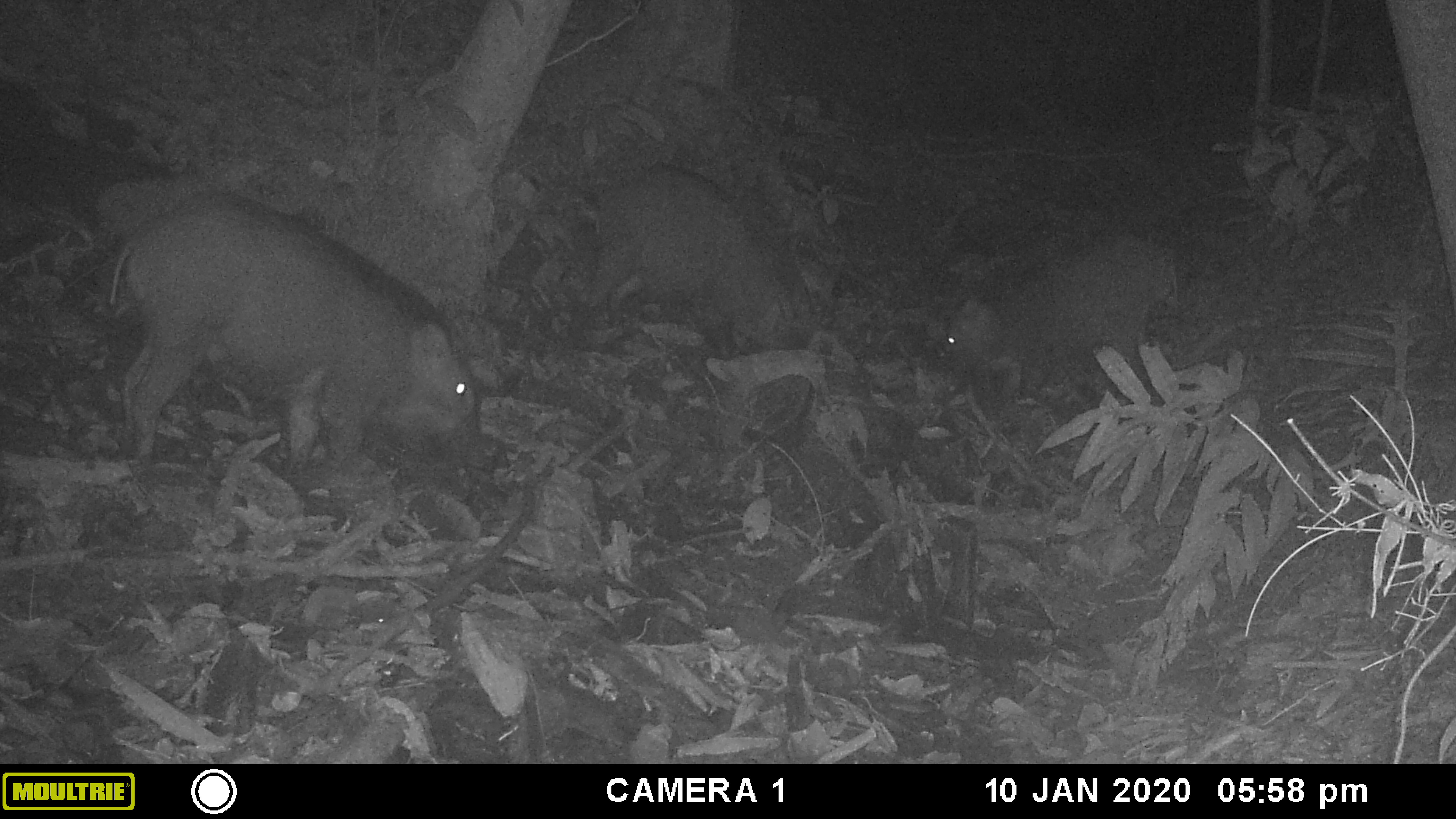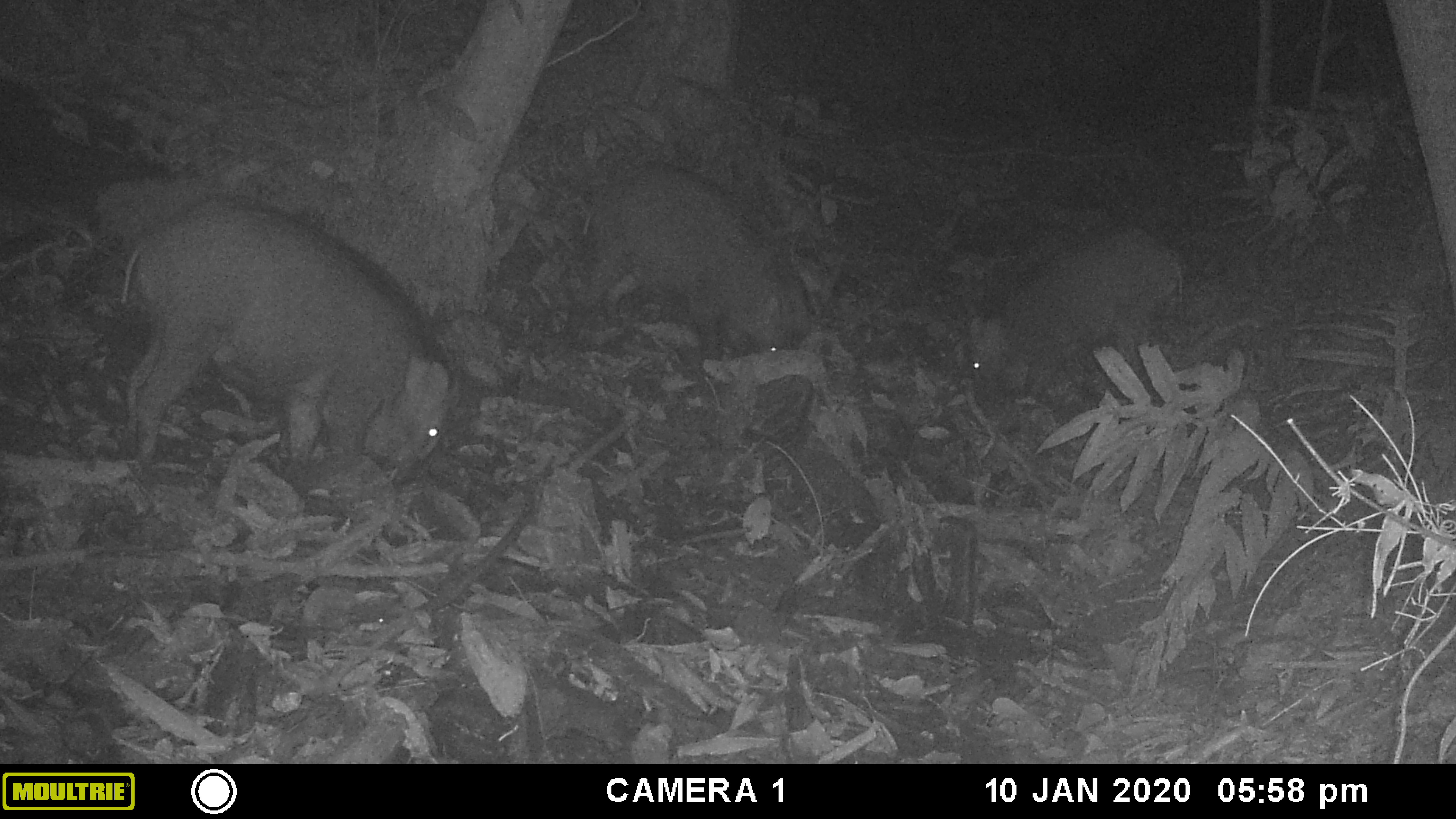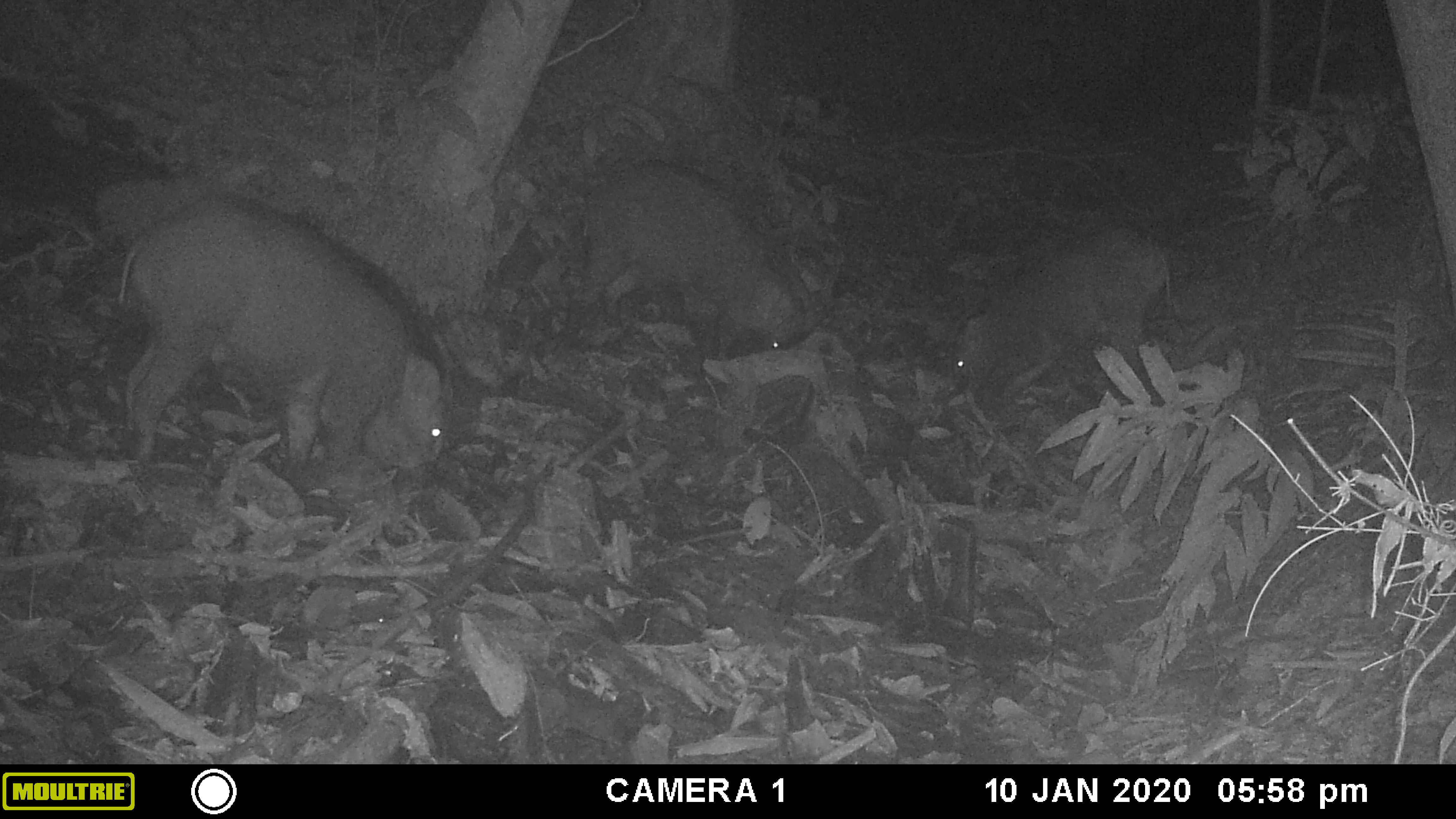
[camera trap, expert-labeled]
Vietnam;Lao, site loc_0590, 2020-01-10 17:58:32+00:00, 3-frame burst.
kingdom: Animalia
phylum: Chordata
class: Mammalia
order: Artiodactyla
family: Suidae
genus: Sus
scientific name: Sus scrofa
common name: eurasian wild pig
Eurasian wild pig (Sus scrofa). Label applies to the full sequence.